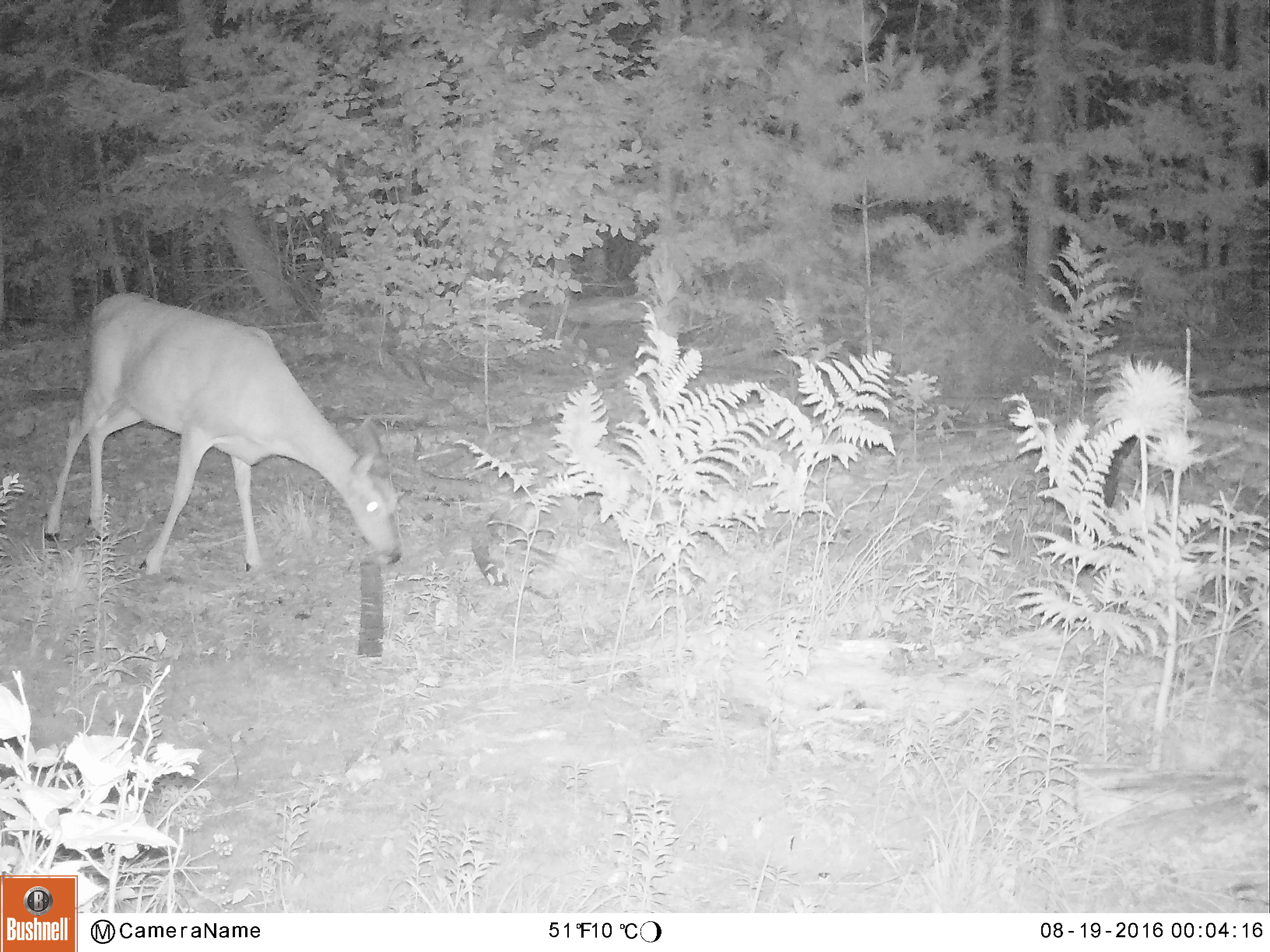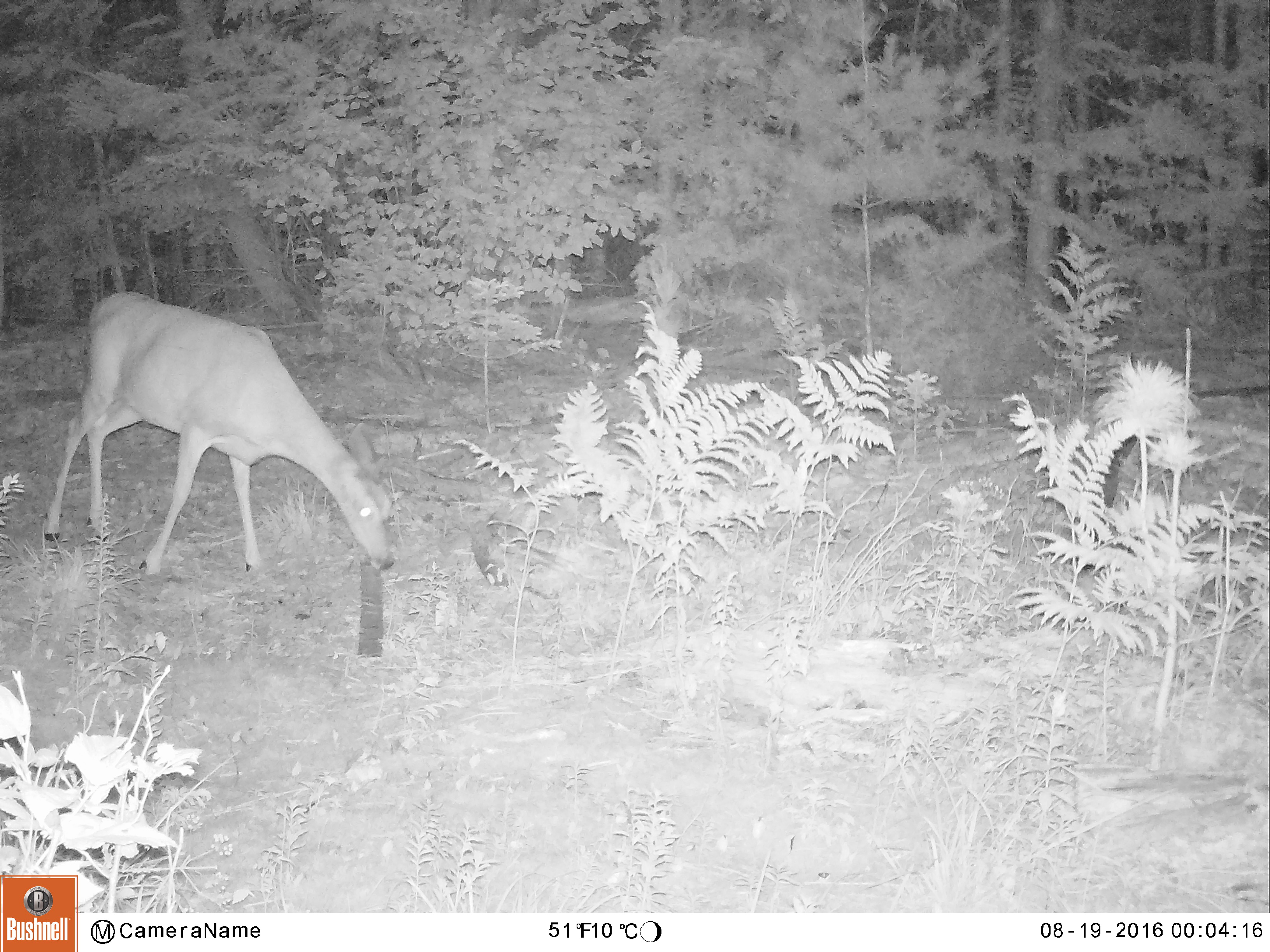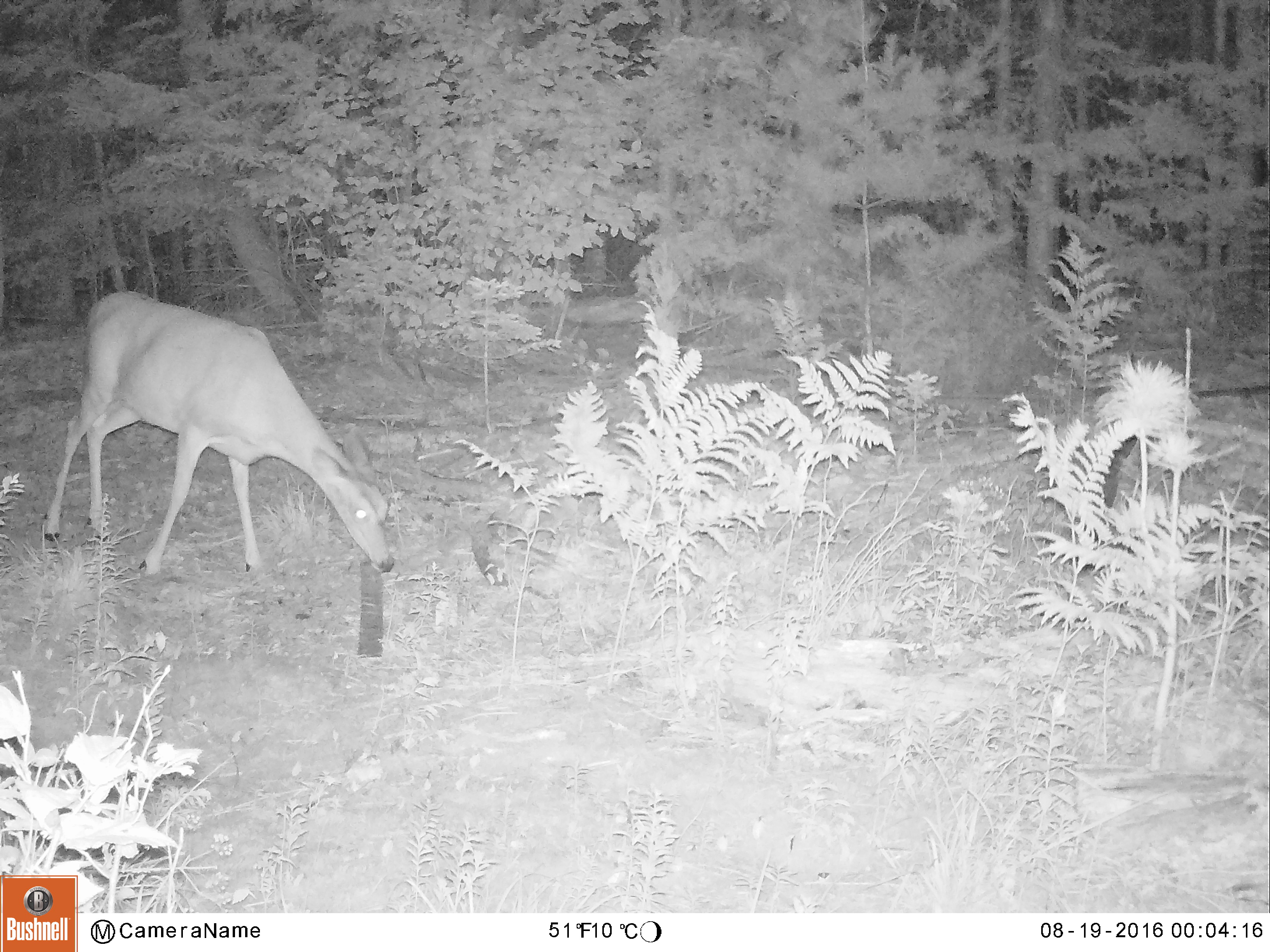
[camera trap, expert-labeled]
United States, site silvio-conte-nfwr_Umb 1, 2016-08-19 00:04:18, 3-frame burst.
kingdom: Animalia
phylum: Chordata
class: Mammalia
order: Artiodactyla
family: Cervidae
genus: Odocoileus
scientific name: Odocoileus virginianus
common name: white-tailed deer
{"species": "white-tailed deer (Odocoileus virginianus)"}